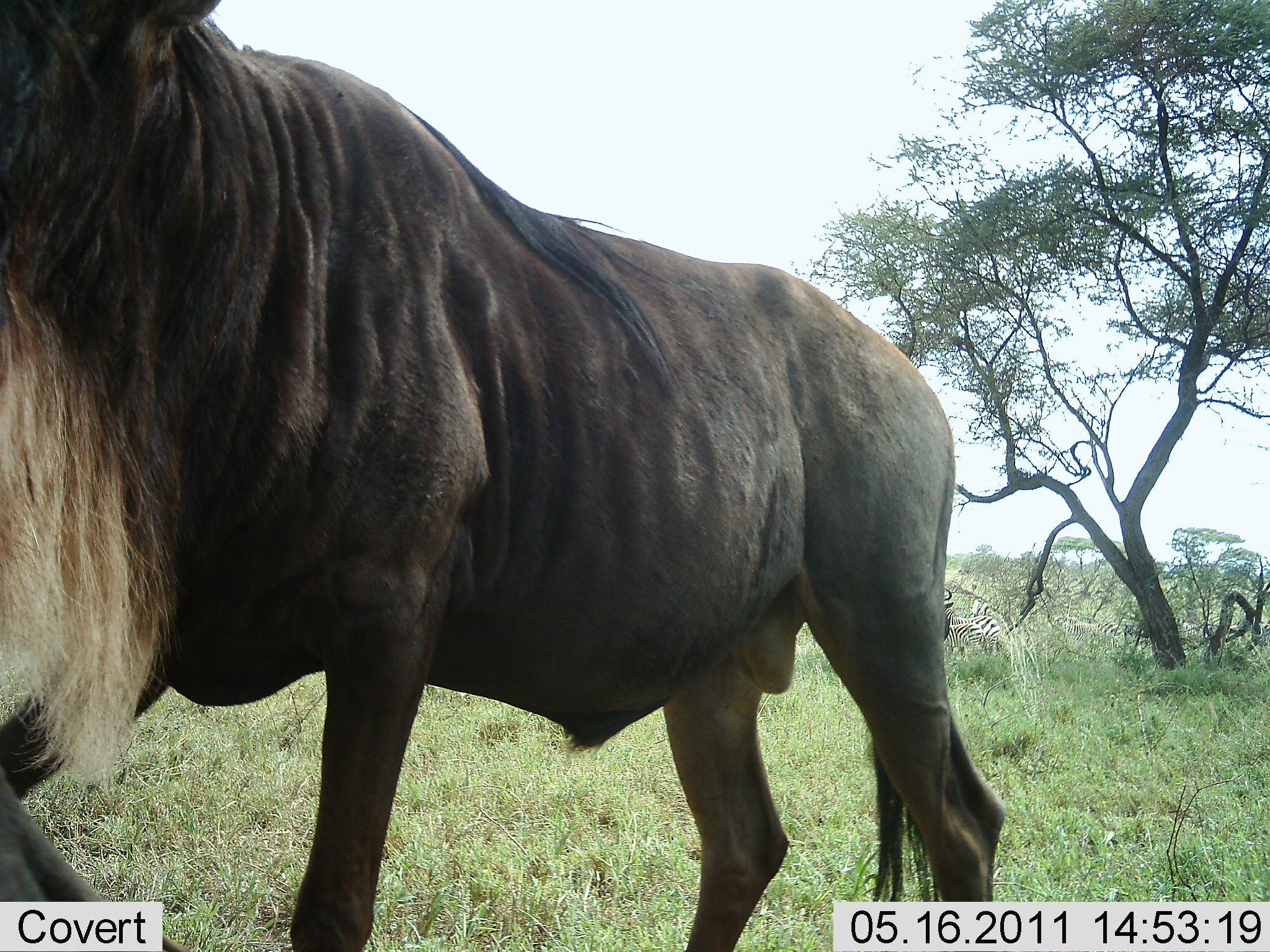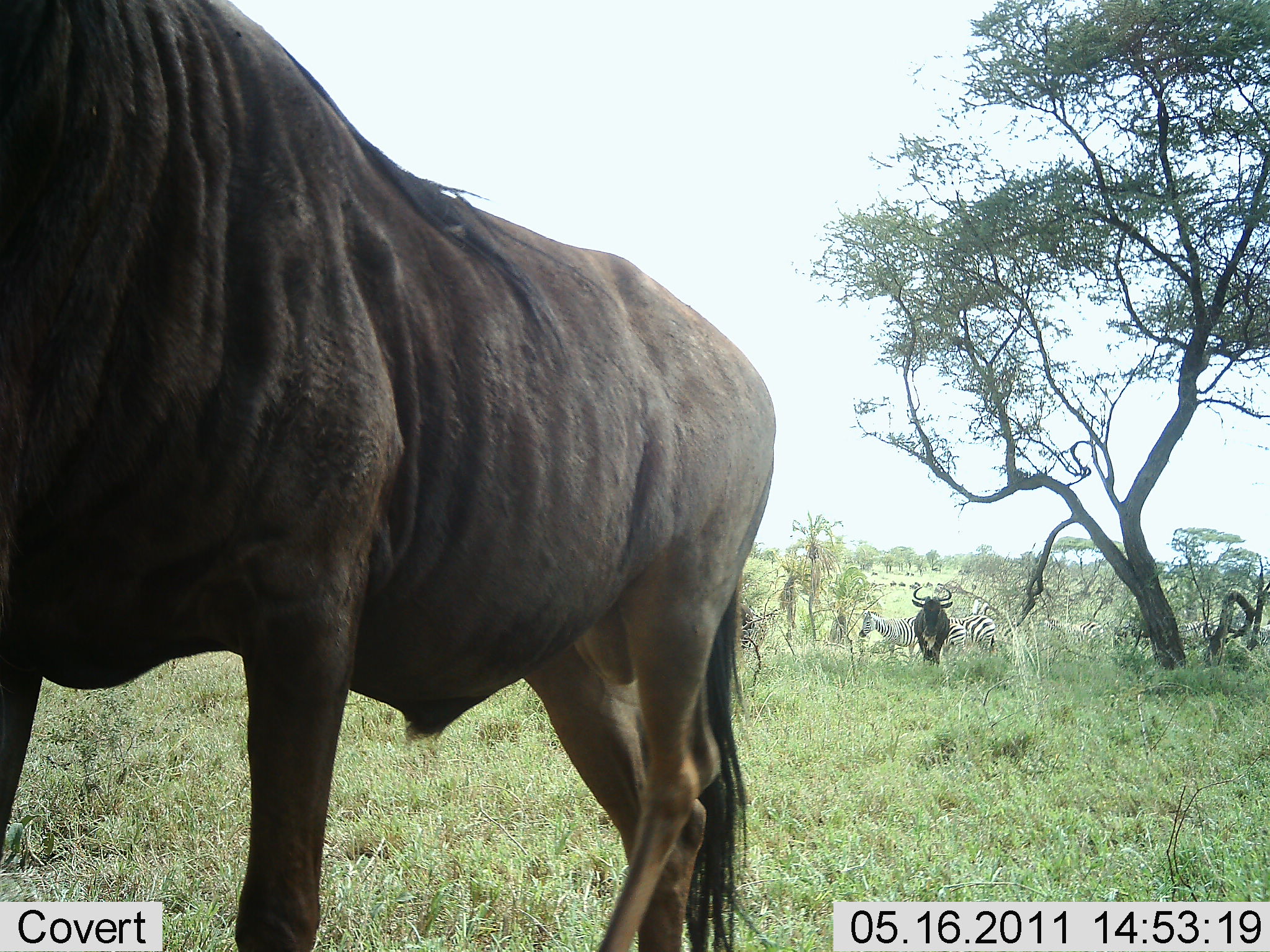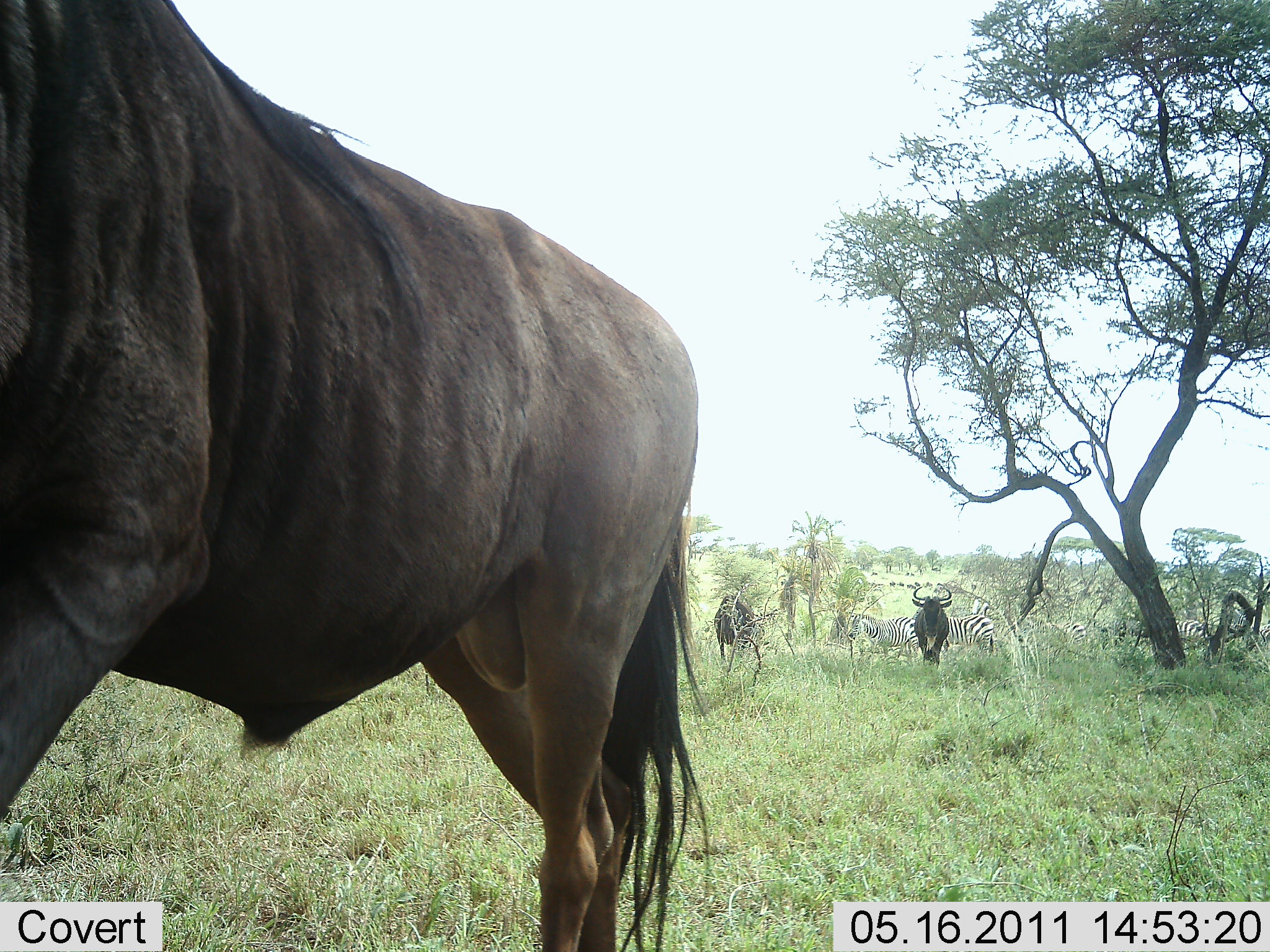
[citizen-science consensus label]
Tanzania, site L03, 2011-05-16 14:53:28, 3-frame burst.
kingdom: Animalia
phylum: Chordata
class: Mammalia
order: Artiodactyla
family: Bovidae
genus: Connochaetes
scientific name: Connochaetes taurinus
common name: blue wildebeest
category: wildebeest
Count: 3.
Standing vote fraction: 30%.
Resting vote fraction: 0%.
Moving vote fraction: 80%.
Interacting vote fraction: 0%.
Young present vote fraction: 0%.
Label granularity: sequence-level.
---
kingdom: Animalia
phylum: Chordata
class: Mammalia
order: Perissodactyla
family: Equidae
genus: Equus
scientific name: Equus quagga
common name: plains zebra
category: zebra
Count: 5.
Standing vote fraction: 50%.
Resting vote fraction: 10%.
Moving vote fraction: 60%.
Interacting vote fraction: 10%.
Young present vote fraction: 0%.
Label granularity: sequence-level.